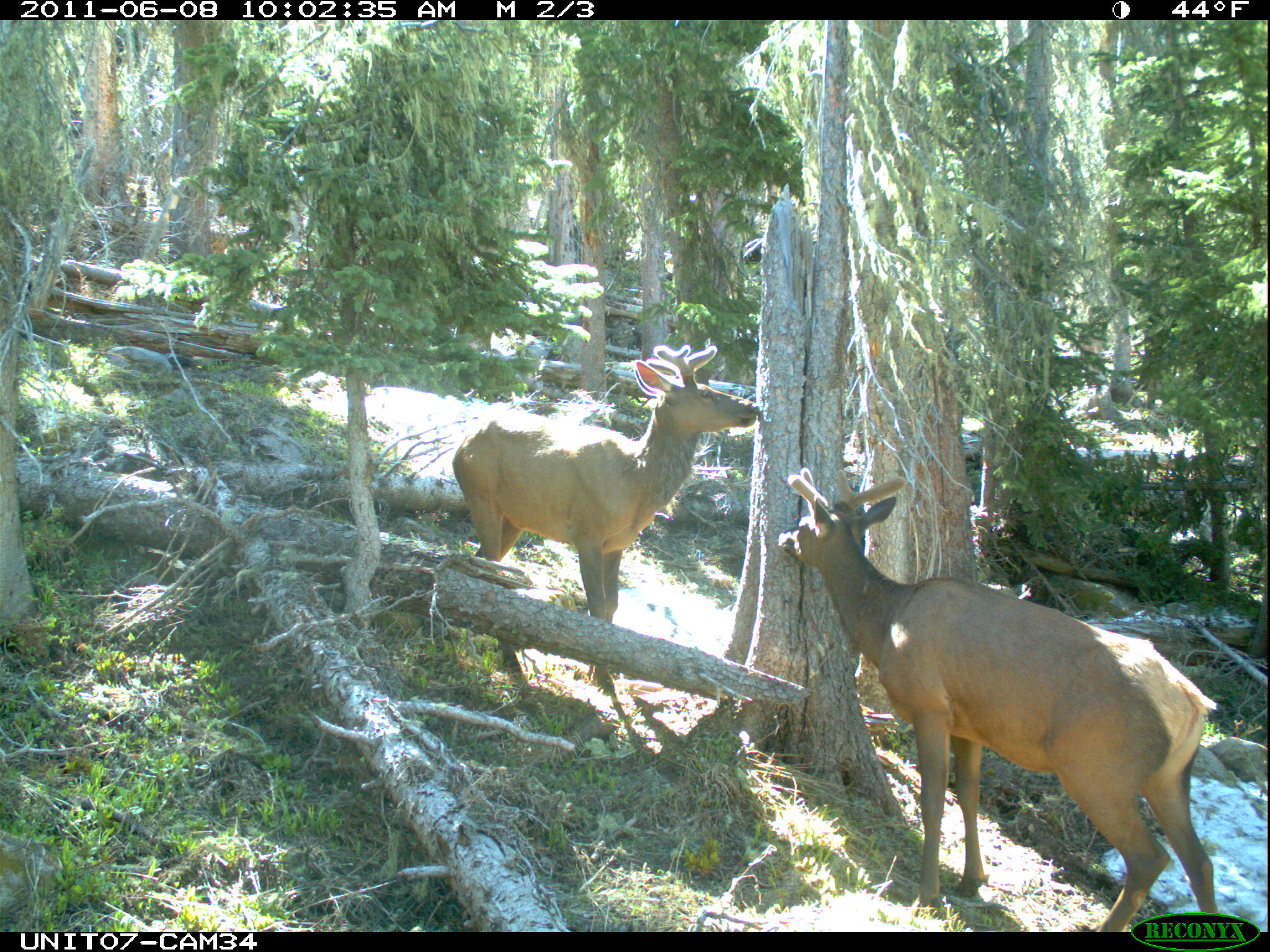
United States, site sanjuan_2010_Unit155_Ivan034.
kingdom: Animalia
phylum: Chordata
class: Mammalia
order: Artiodactyla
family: Cervidae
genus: Cervus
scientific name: Cervus elaphus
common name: red deer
Cervus elaphus (red deer).